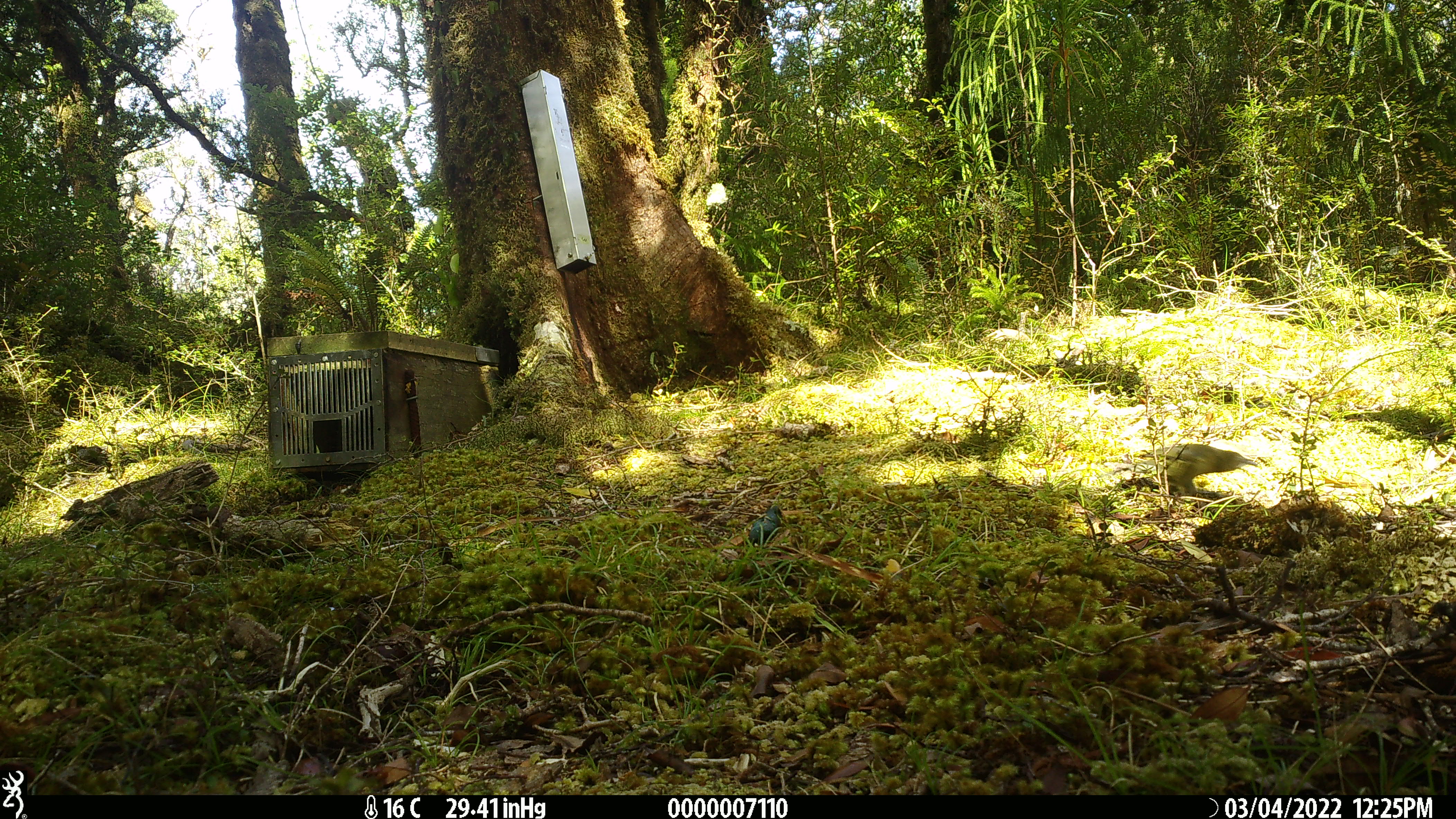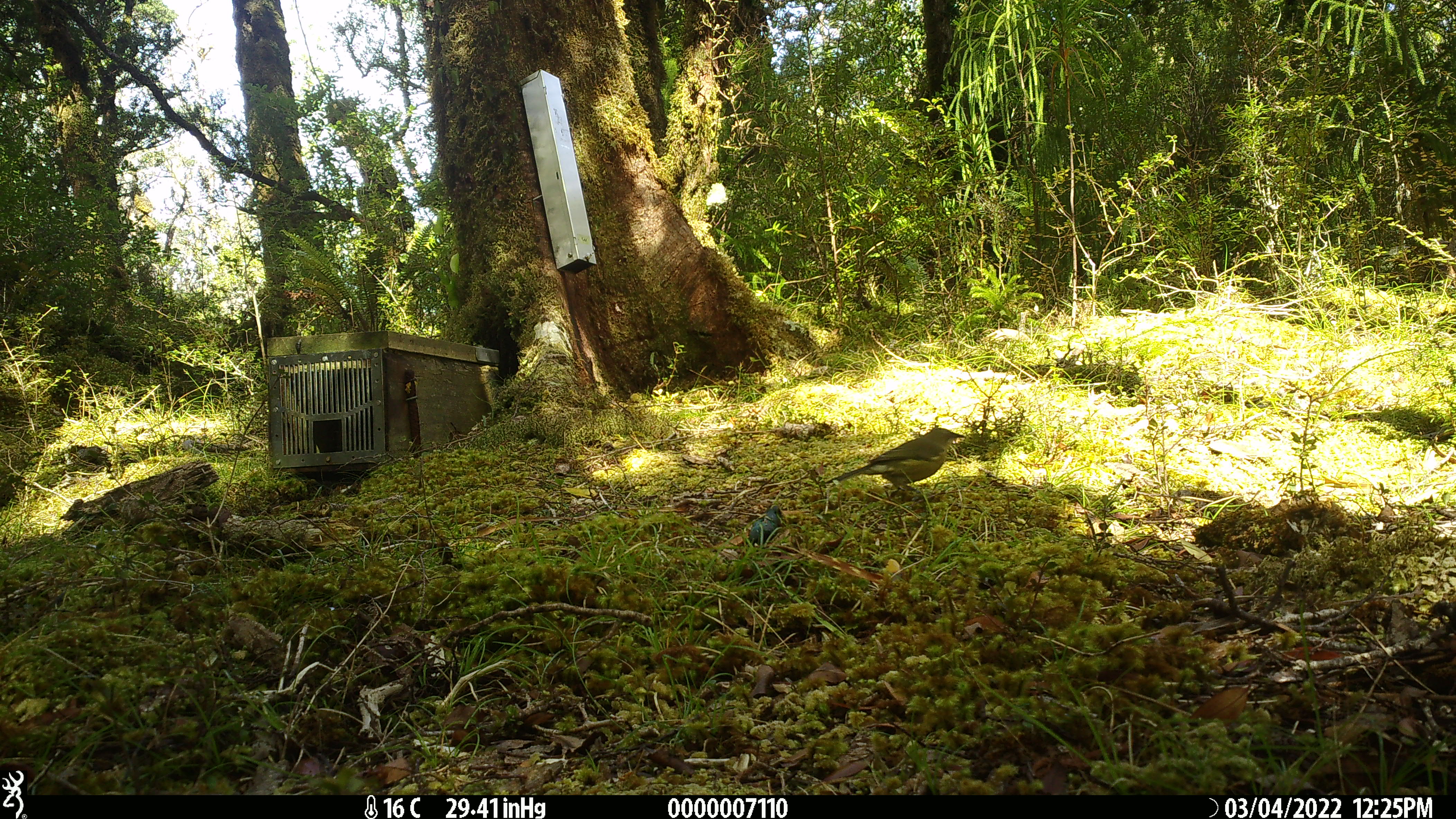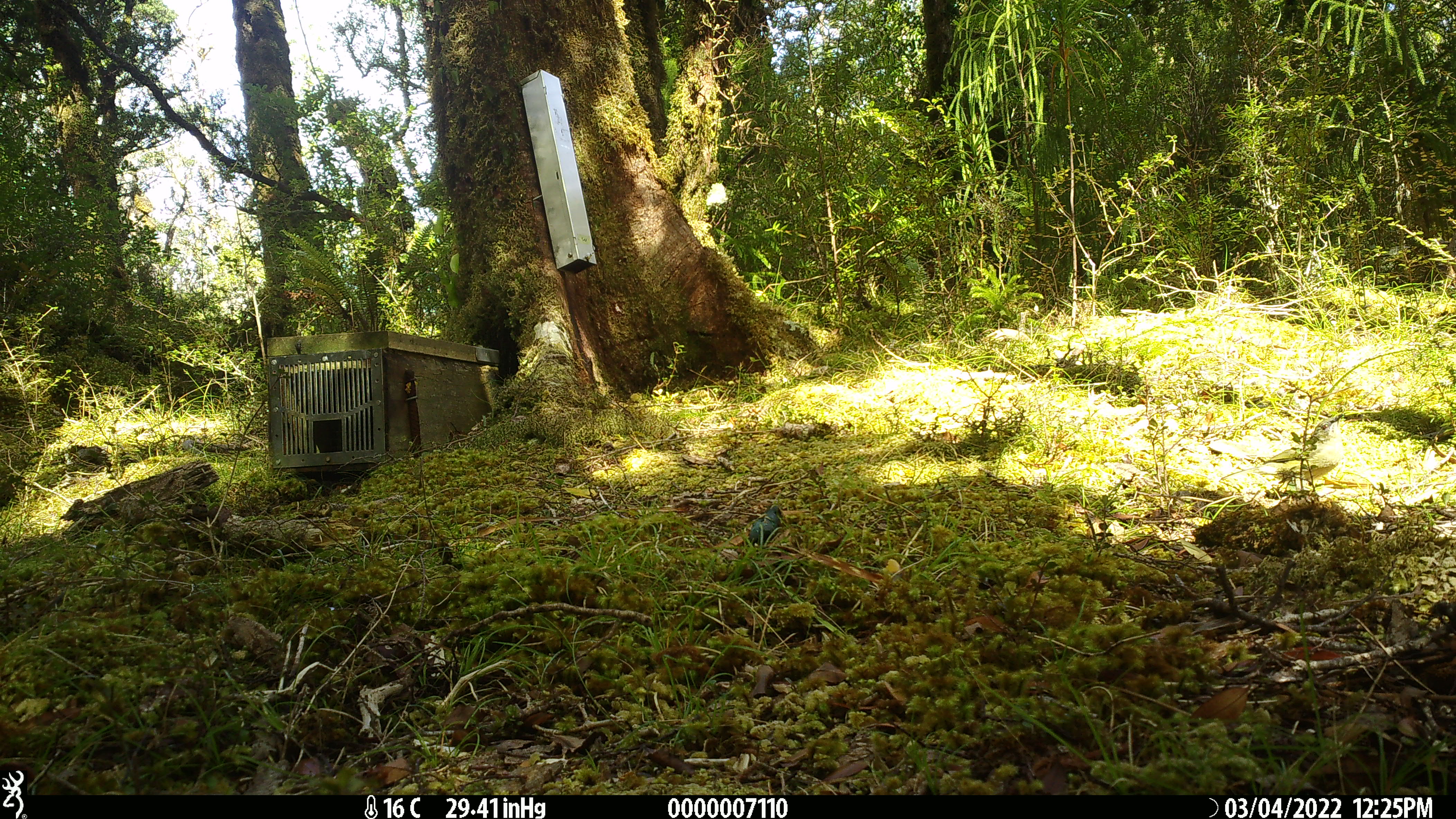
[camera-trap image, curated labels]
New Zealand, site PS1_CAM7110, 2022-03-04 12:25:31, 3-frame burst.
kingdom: Animalia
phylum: Chordata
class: Aves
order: Passeriformes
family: Meliphagidae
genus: Anthornis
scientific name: Anthornis melanura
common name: new zealand bellbird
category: bellbird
Bellbird (new zealand bellbird) (Anthornis melanura).